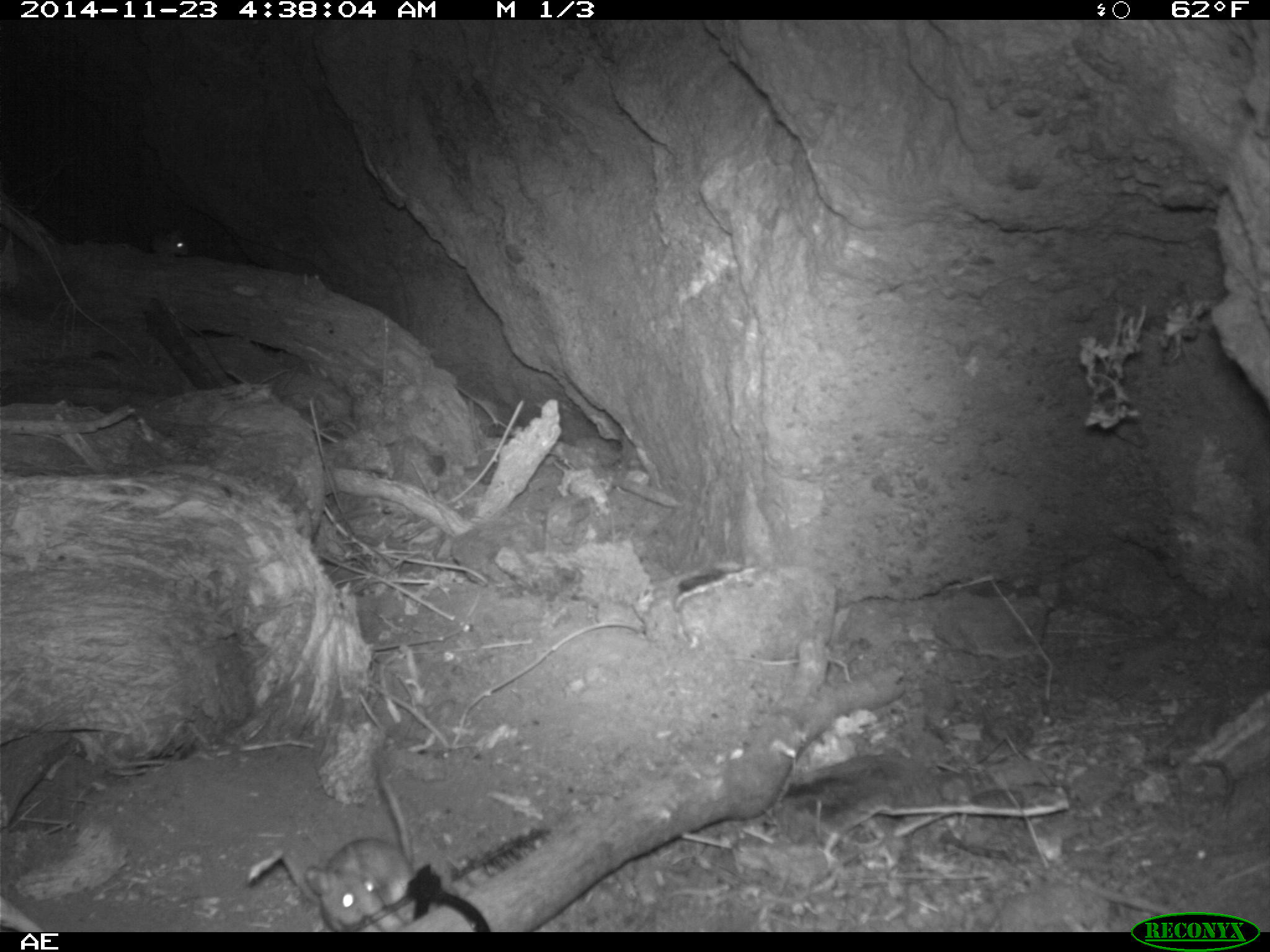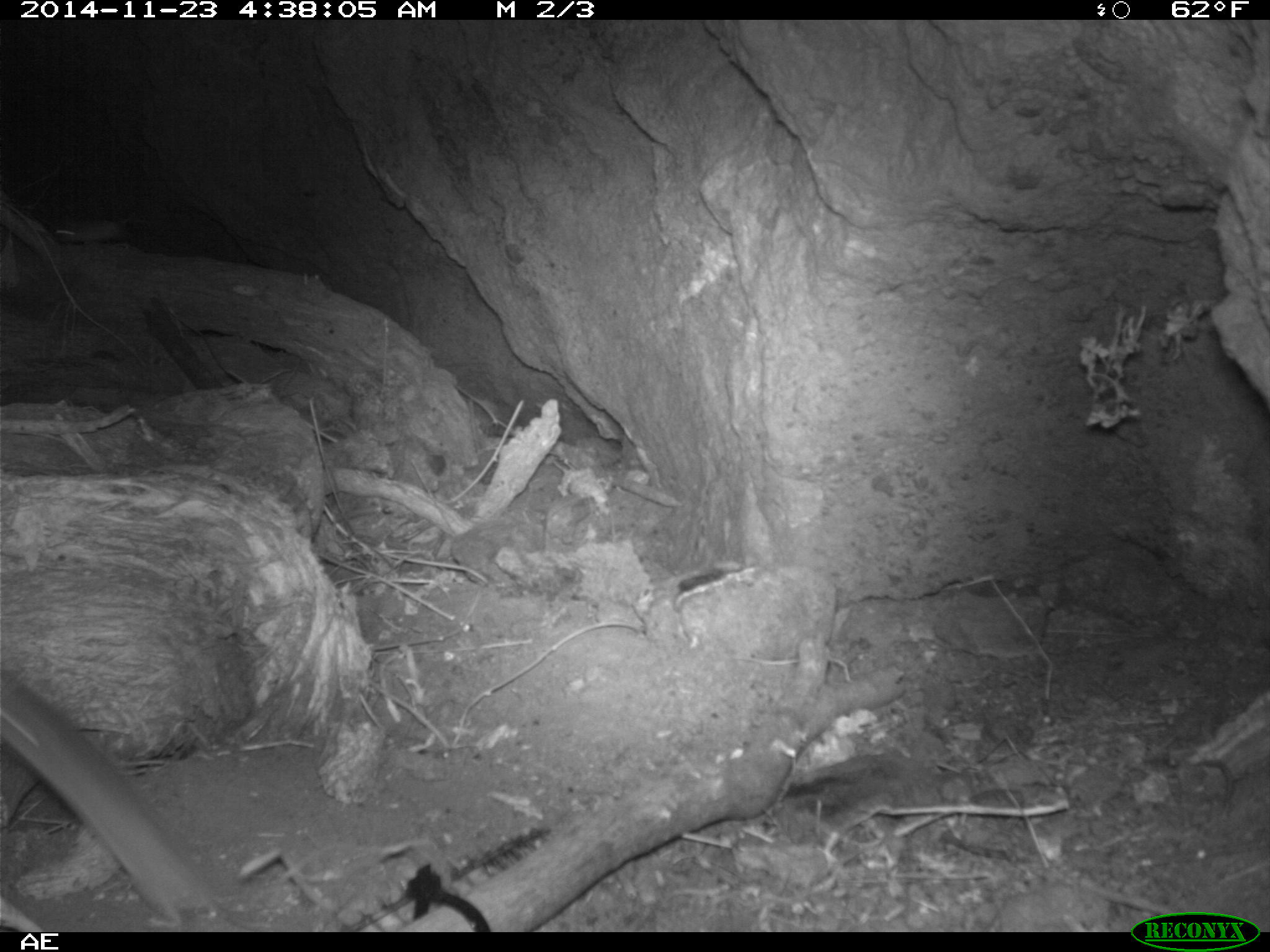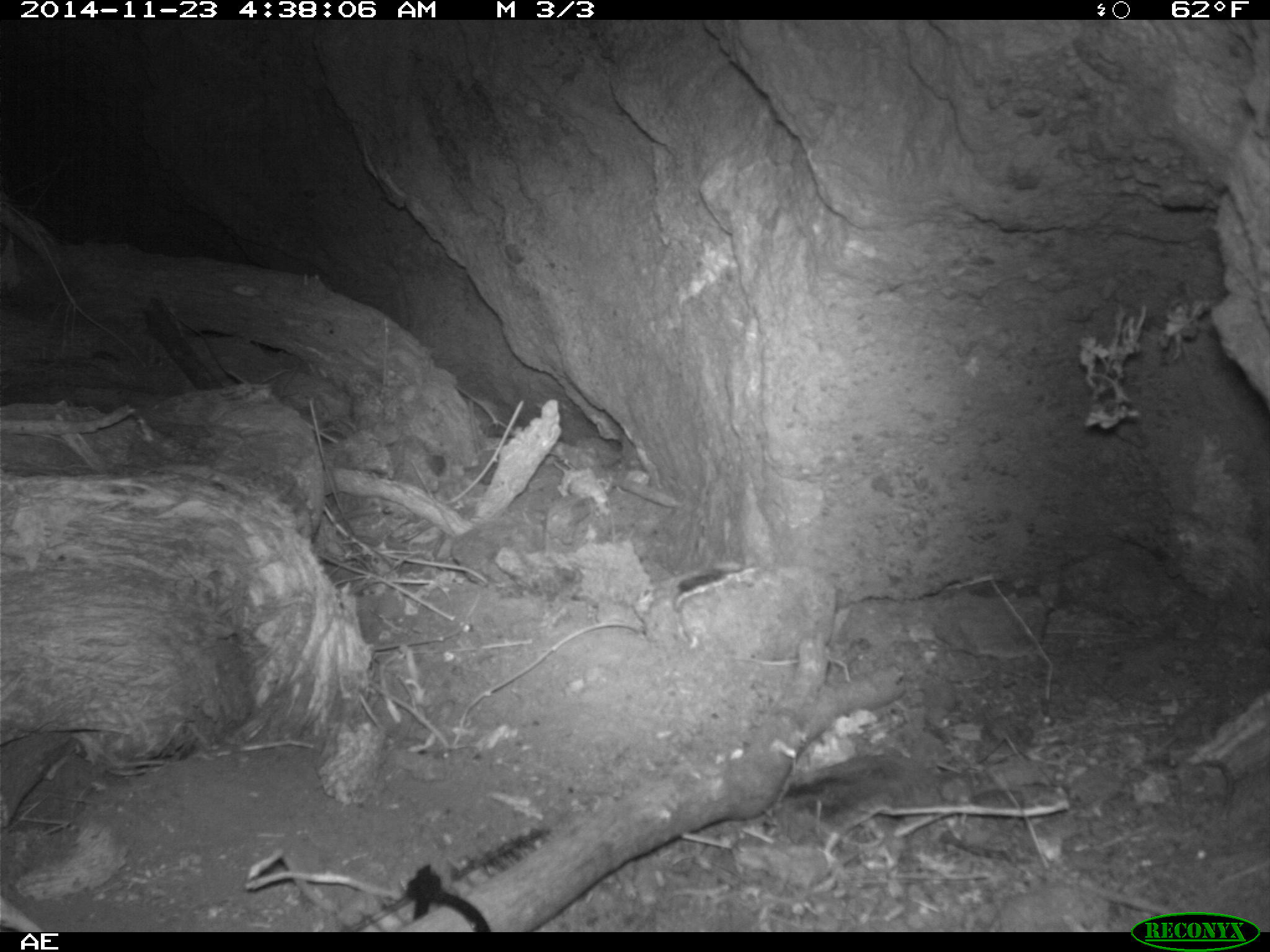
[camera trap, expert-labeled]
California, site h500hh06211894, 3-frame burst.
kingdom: Animalia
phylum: Chordata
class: Mammalia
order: Rodentia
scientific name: Rodentia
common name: rodent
Rodent (Rodentia).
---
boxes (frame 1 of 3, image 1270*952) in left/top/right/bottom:
rodent: 303/734/419/931; 152/239/188/255